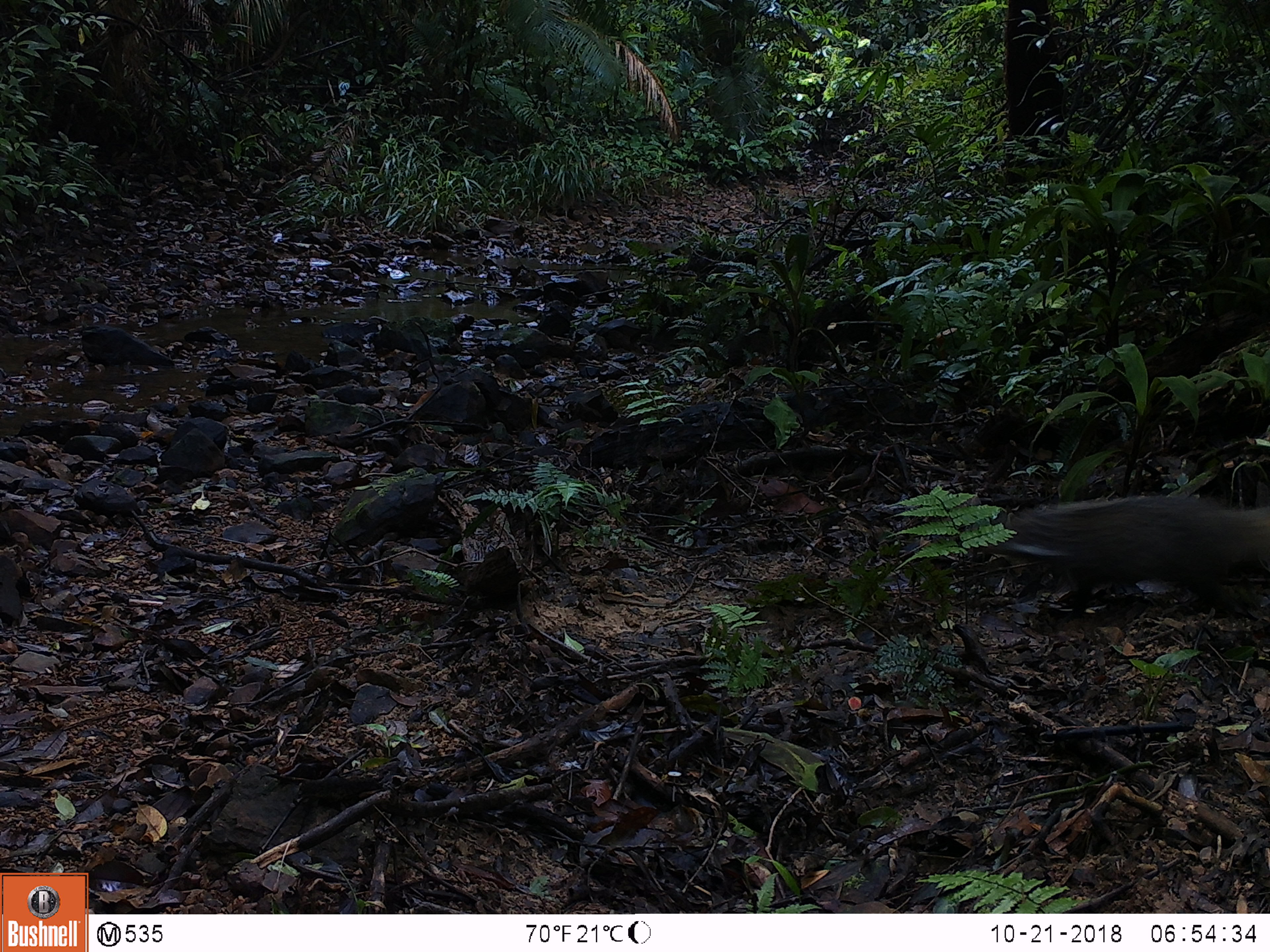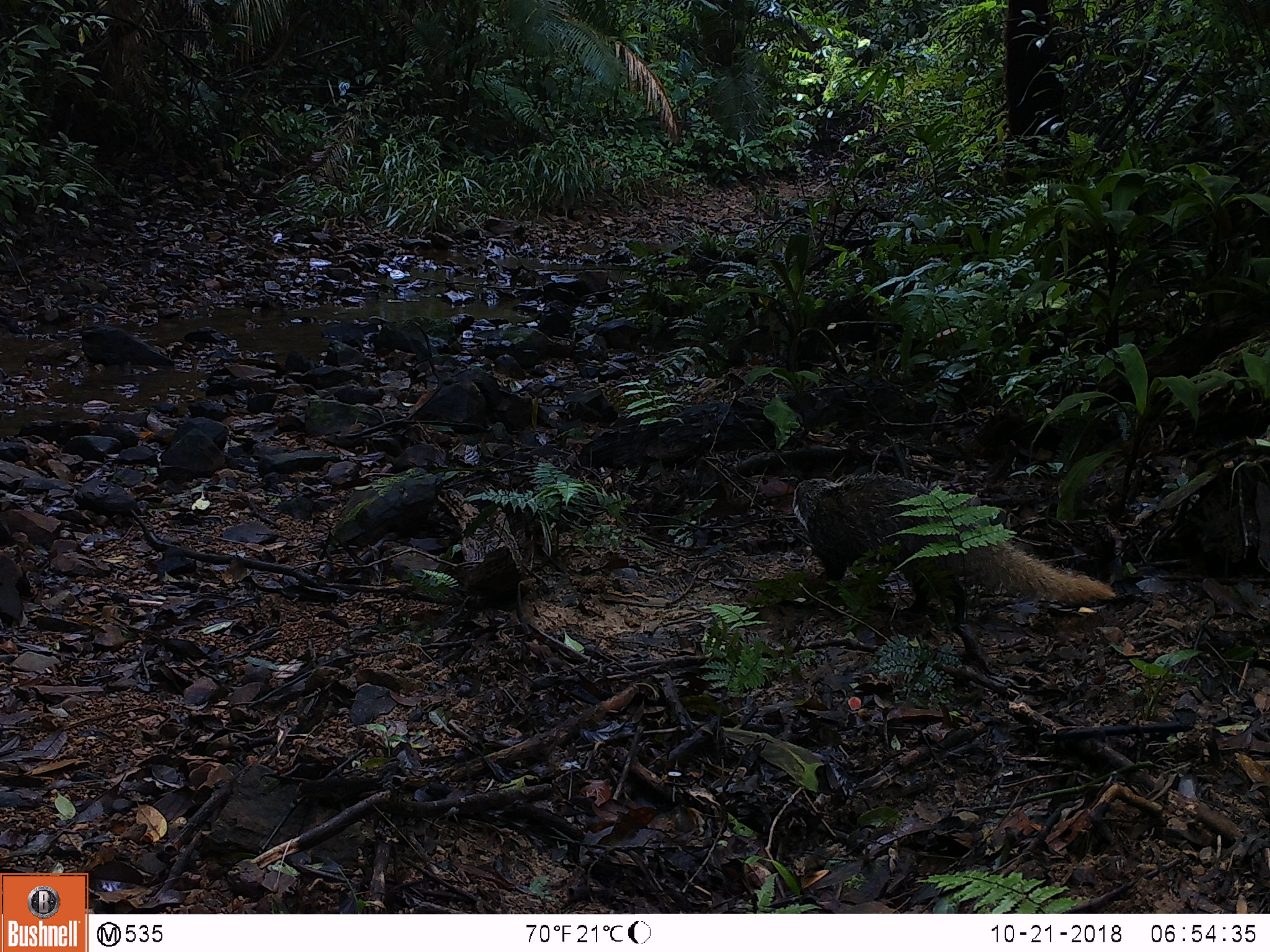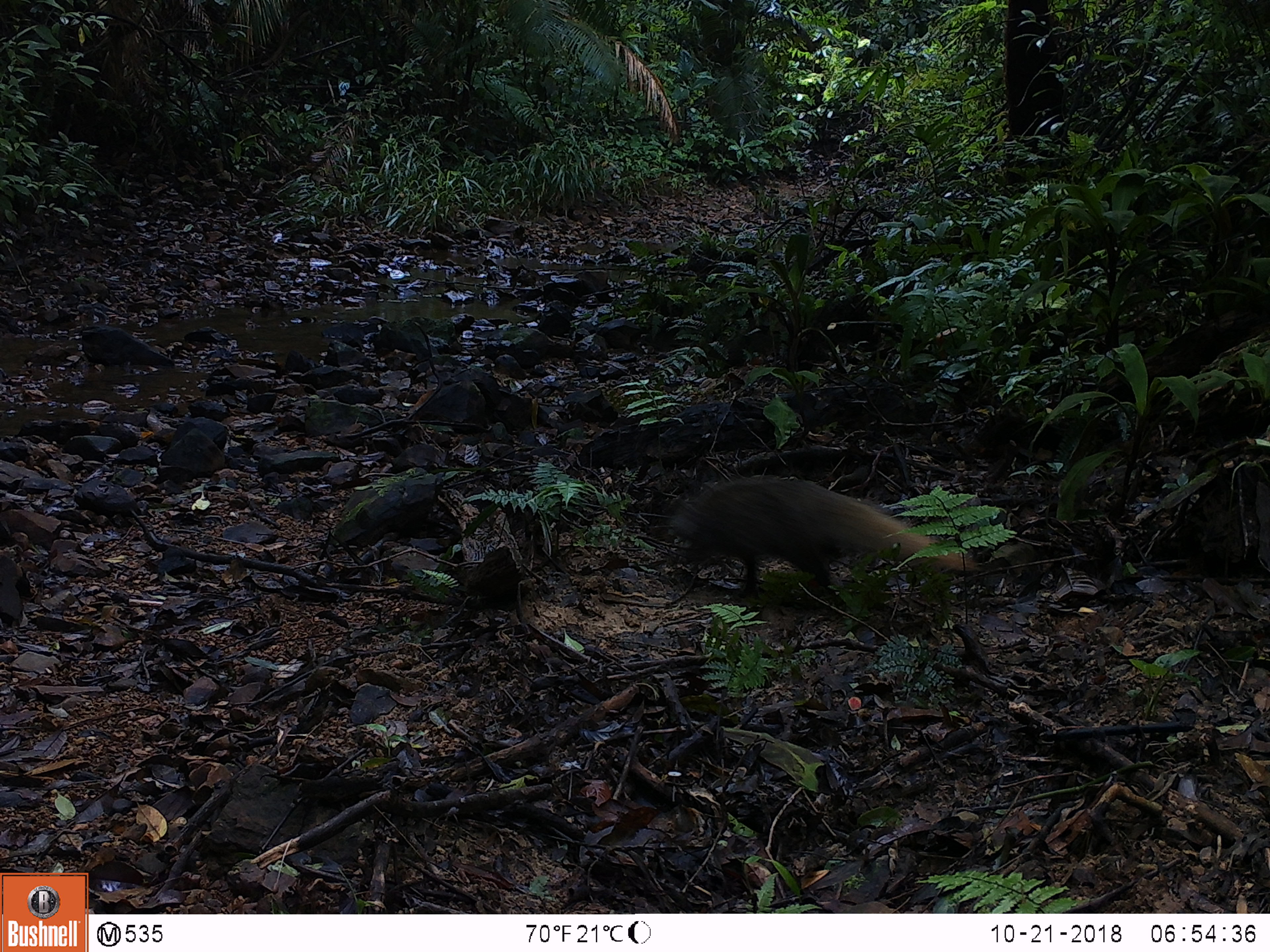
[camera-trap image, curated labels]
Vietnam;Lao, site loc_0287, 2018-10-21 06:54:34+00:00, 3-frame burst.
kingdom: Animalia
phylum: Chordata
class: Mammalia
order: Carnivora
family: Herpestidae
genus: Urva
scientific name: Urva urva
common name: crab-eating mongoose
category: crab eating mongoose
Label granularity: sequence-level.